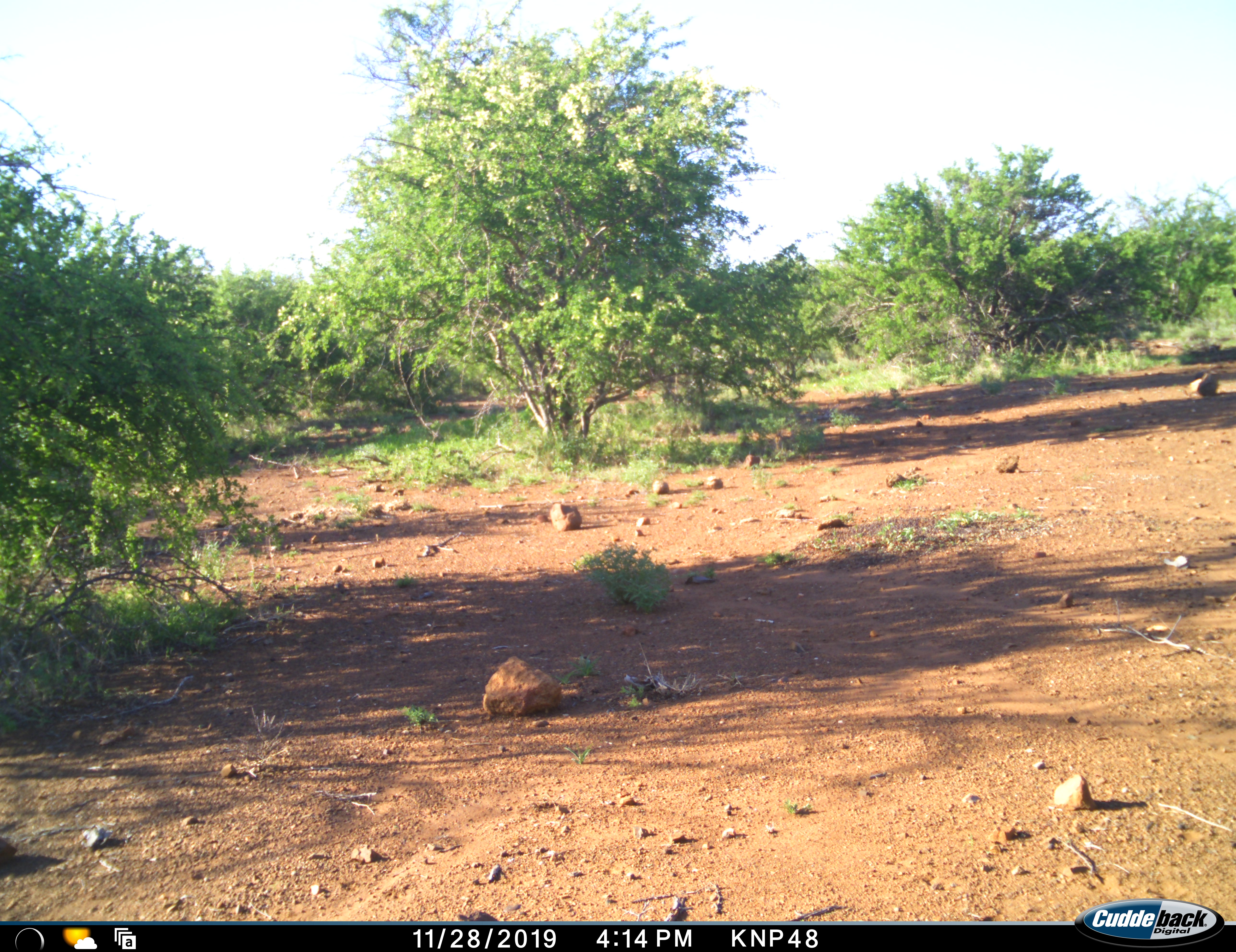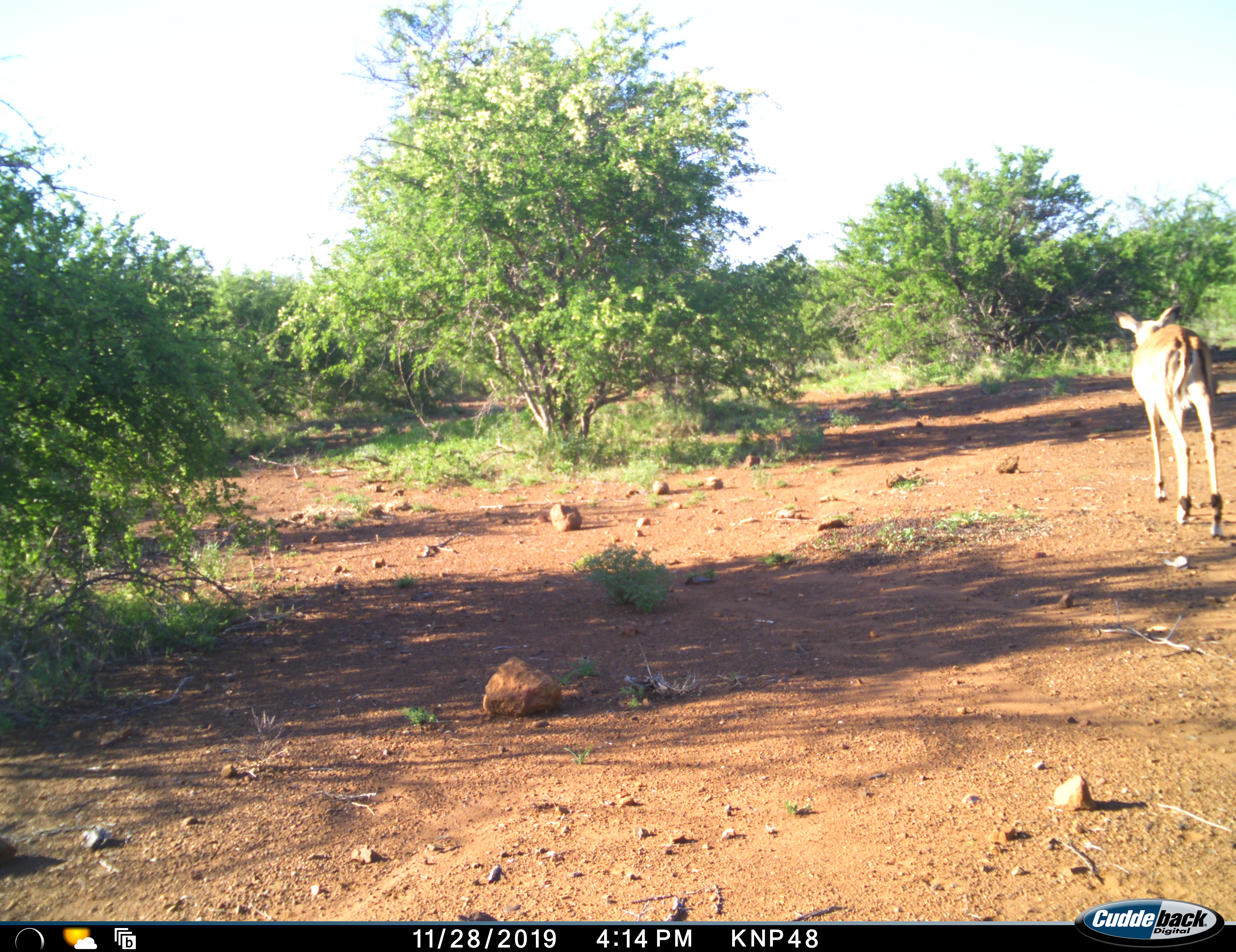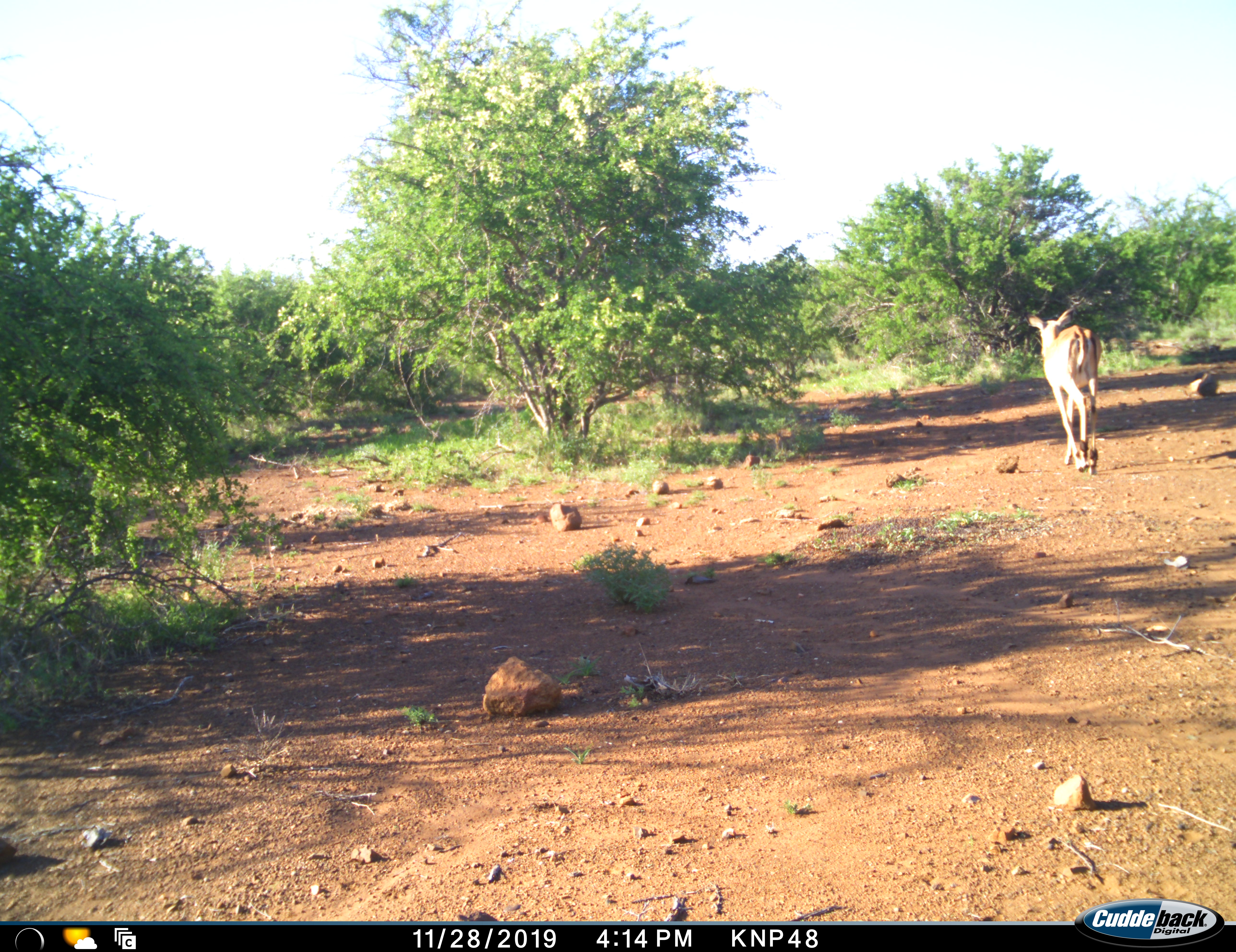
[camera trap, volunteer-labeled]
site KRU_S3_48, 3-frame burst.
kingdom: Animalia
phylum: Chordata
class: Mammalia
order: Artiodactyla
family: Bovidae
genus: Aepyceros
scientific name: Aepyceros melampus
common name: impala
Impala (Aepyceros melampus), count 1. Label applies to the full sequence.